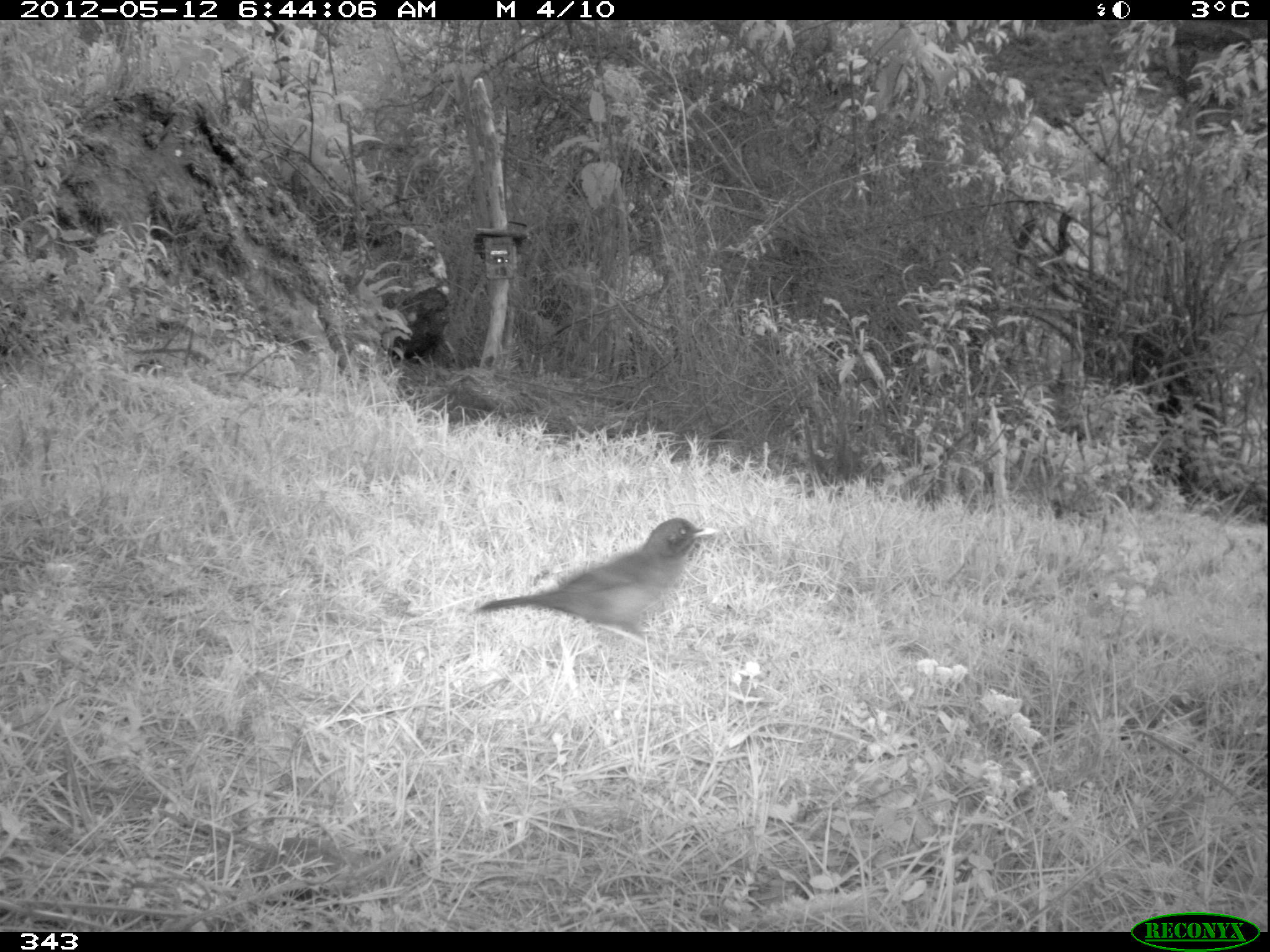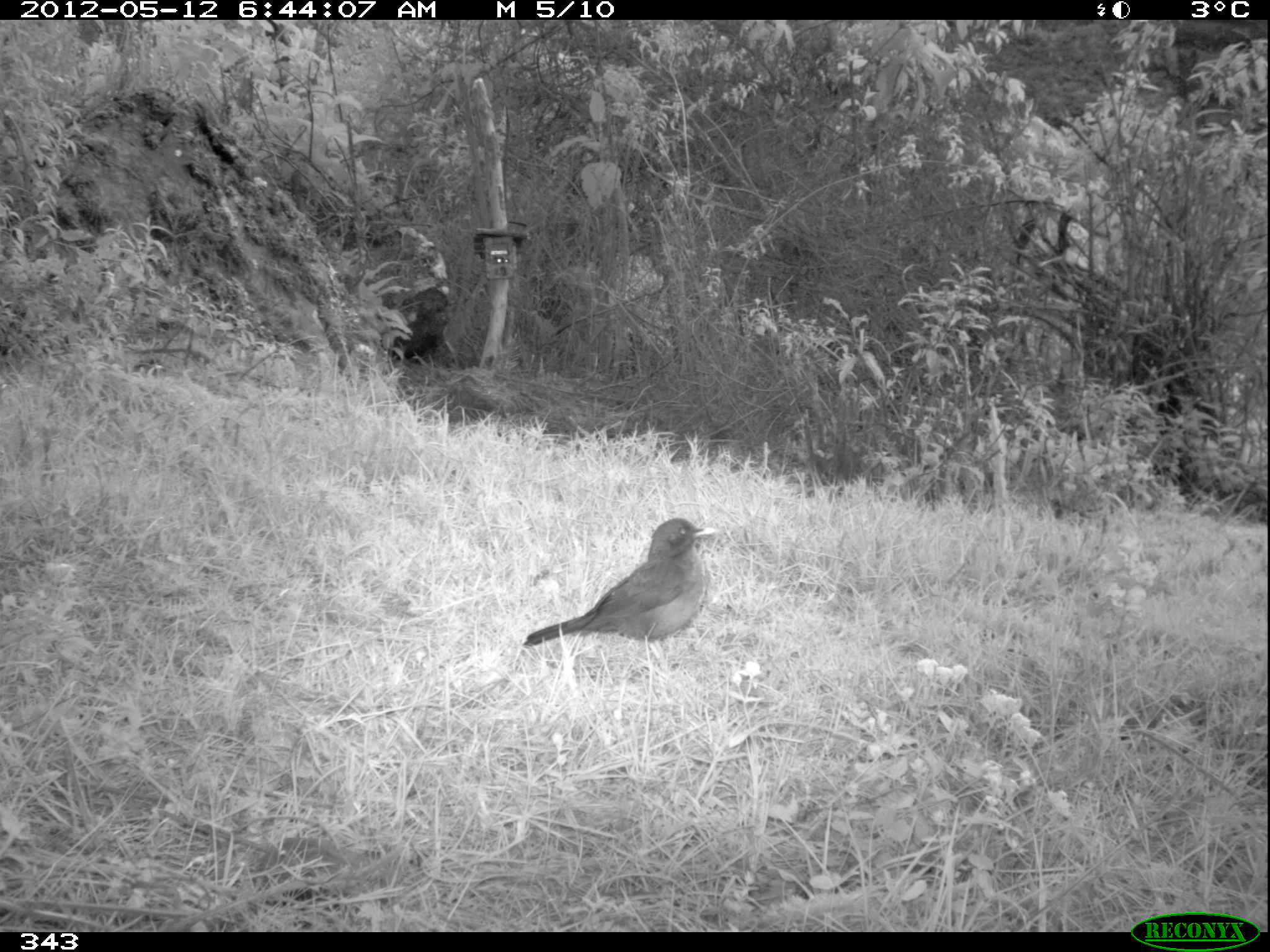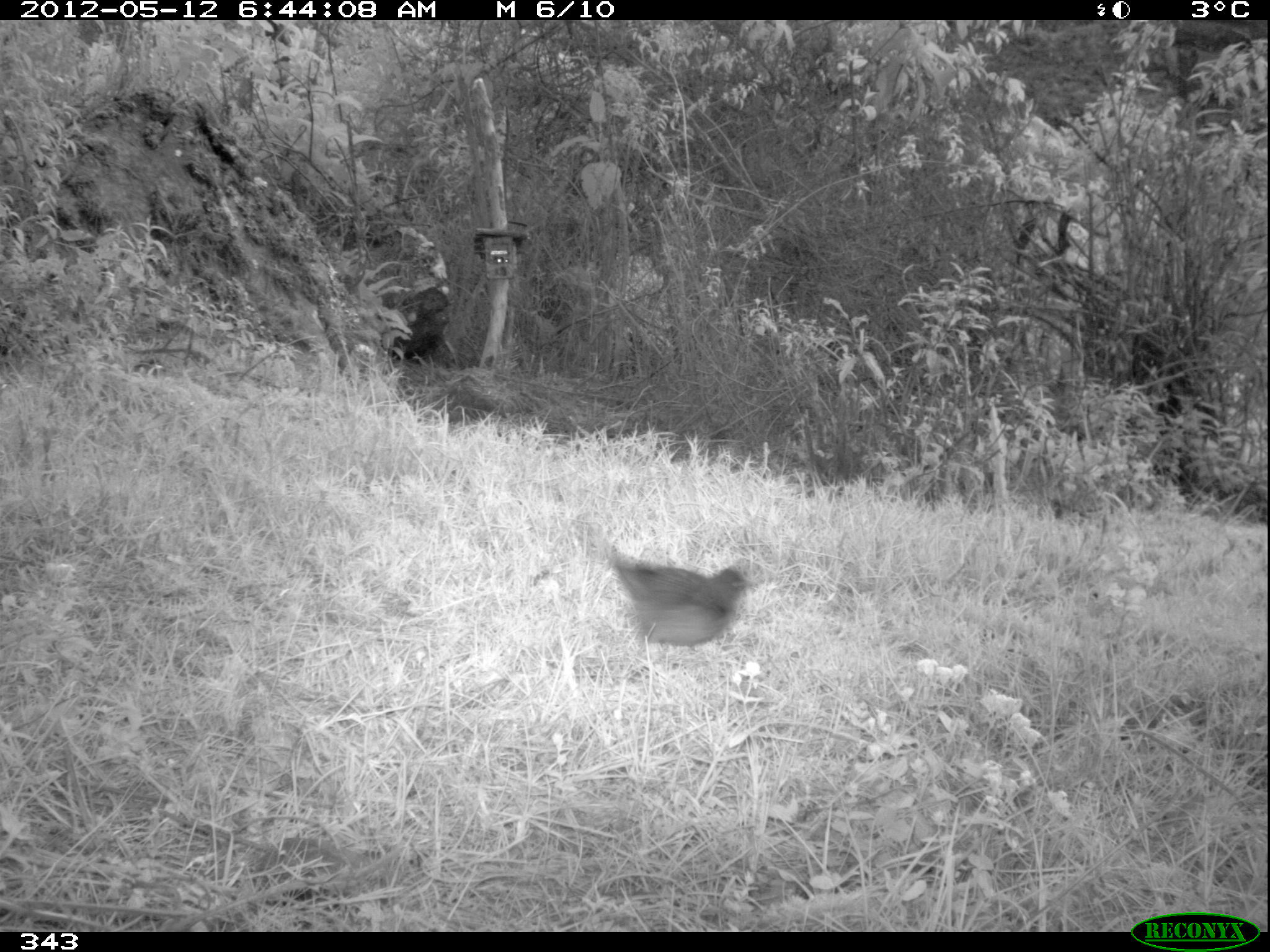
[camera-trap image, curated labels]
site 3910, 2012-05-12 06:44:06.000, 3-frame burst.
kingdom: Animalia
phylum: Chordata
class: Aves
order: Passeriformes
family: Turdidae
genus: Turdus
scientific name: Turdus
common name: true thrushes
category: turdus sp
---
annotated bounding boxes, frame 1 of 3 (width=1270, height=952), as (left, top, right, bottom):
turdus sp: (470, 517, 721, 672)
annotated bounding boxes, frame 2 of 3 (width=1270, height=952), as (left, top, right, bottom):
turdus sp: (521, 517, 721, 670)